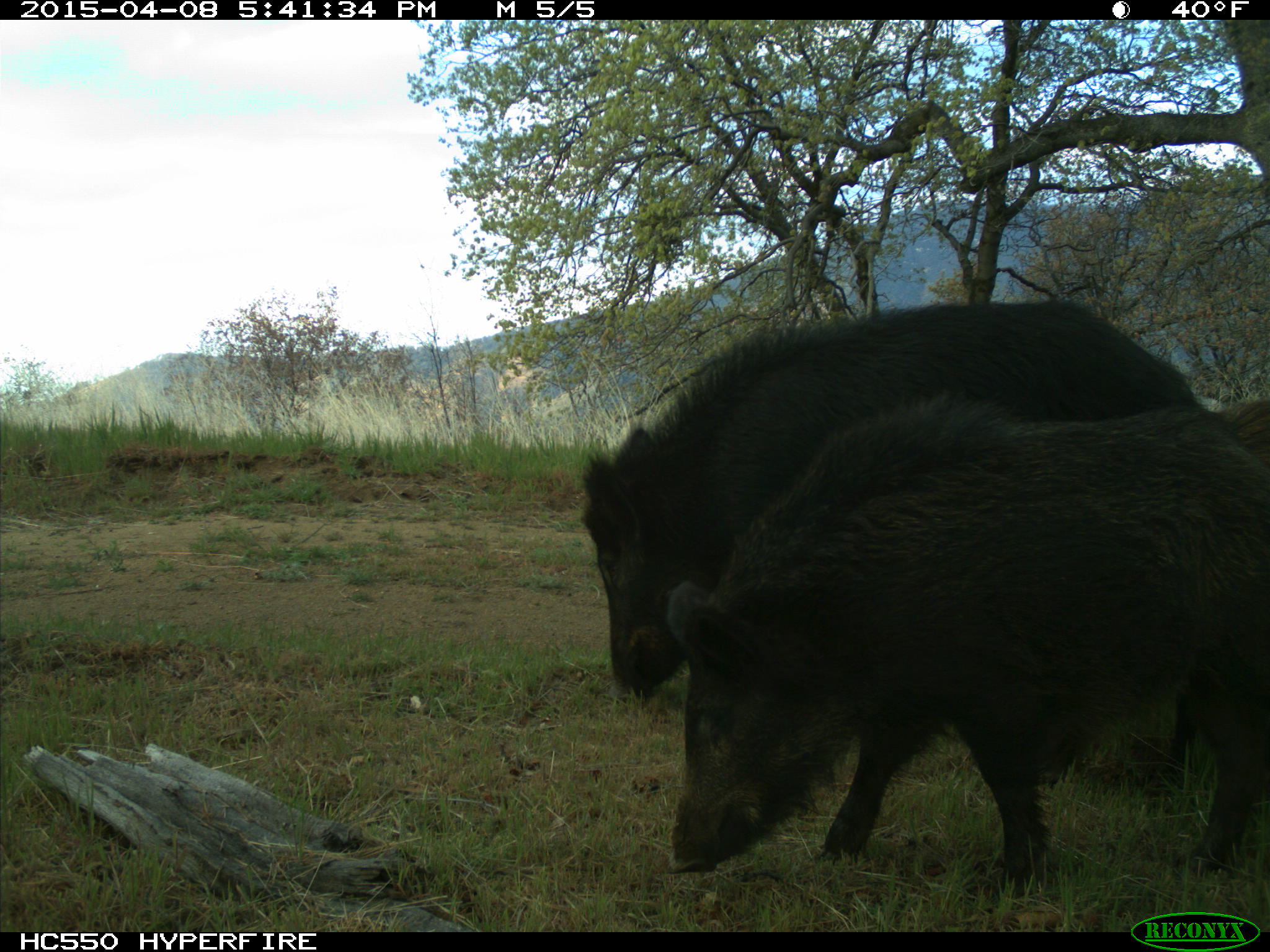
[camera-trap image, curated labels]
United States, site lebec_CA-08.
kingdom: Animalia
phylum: Chordata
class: Mammalia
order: Artiodactyla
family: Suidae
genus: Sus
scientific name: Sus scrofa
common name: wild boar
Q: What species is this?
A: Sus scrofa (wild boar).